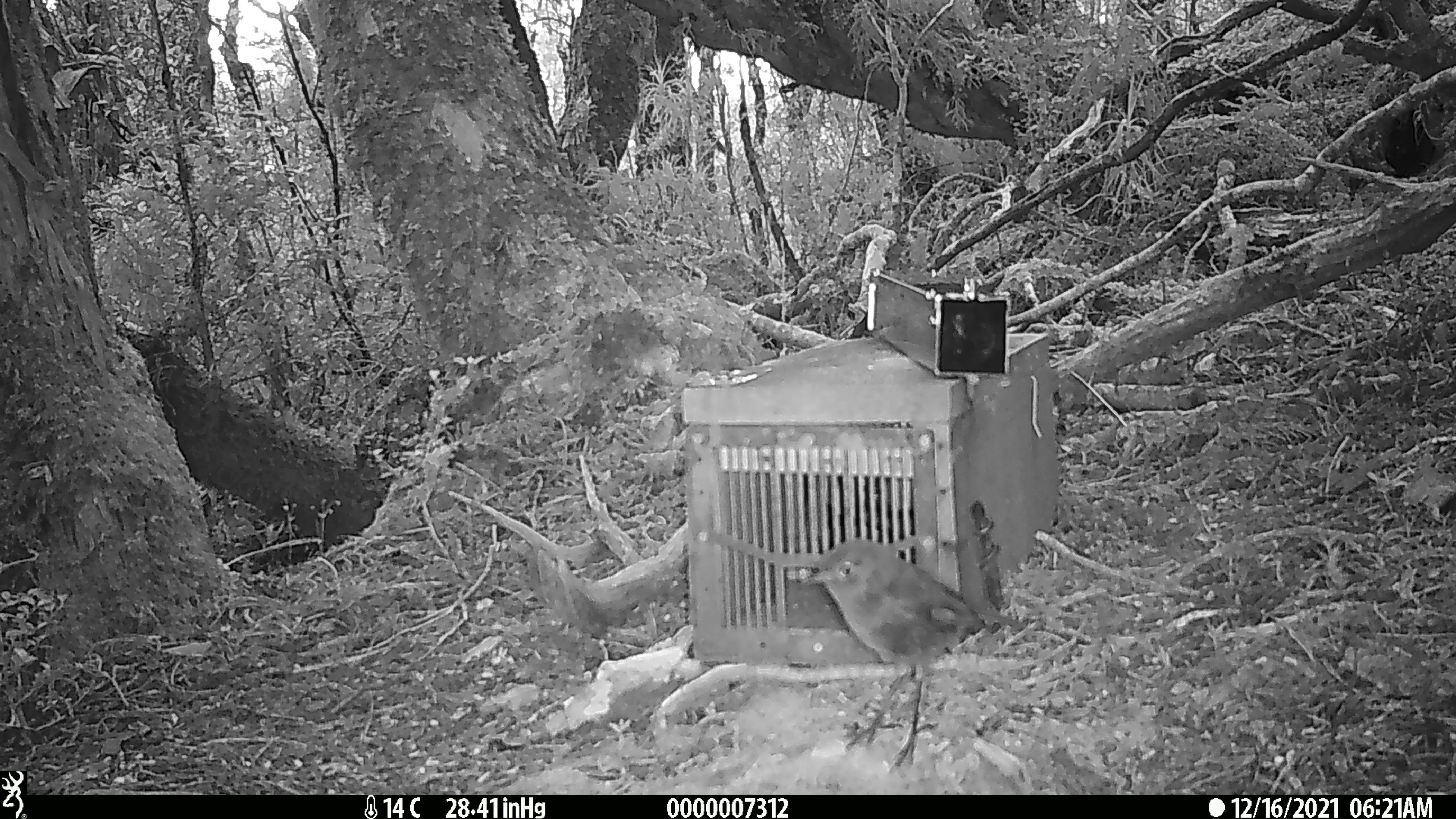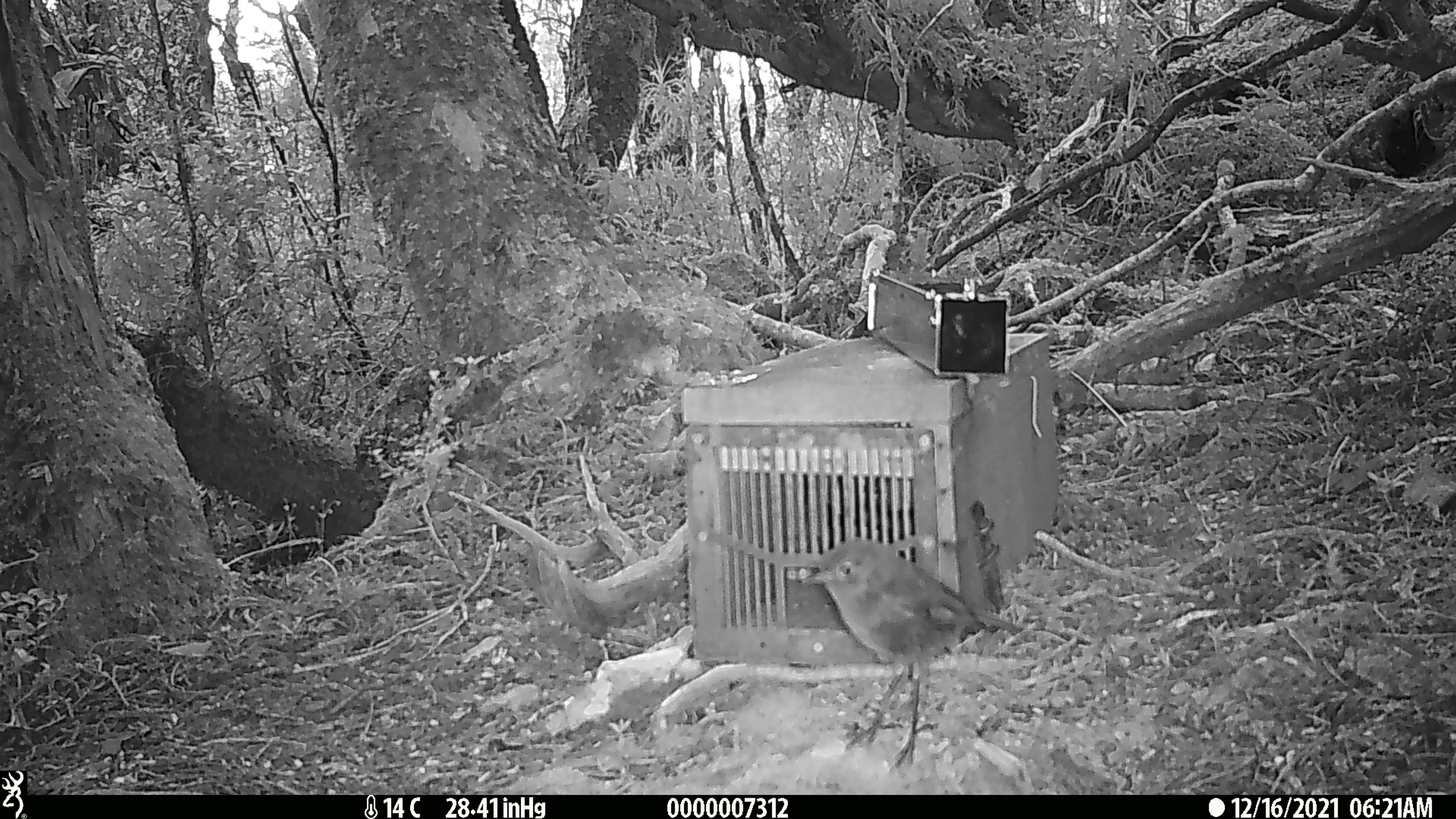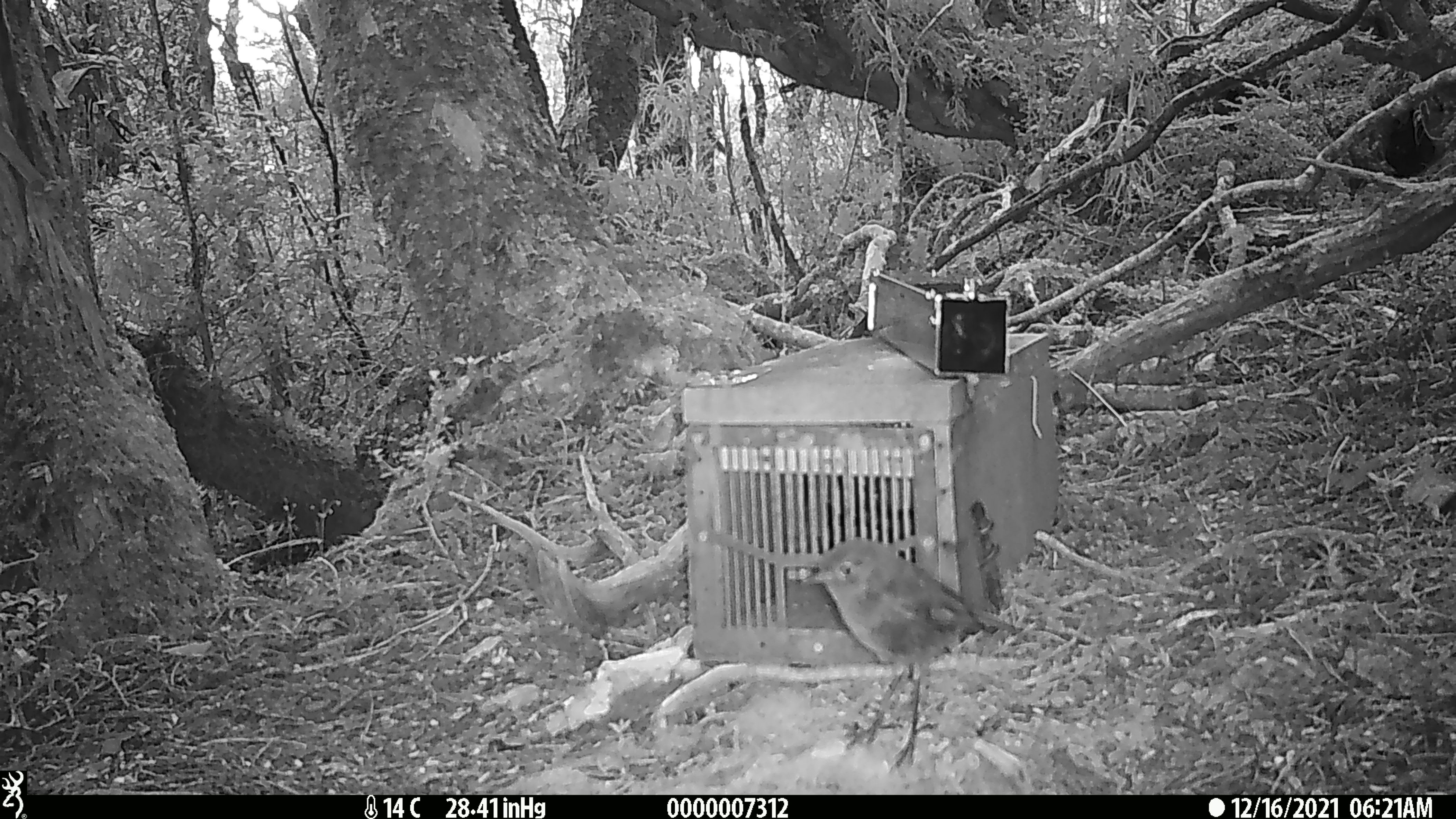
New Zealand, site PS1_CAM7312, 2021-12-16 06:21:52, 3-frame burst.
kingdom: Animalia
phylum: Chordata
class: Aves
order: Passeriformes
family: Petroicidae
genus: Petroica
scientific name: Petroica australis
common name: new zealand robin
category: robin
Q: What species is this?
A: Robin (new zealand robin) (Petroica australis).